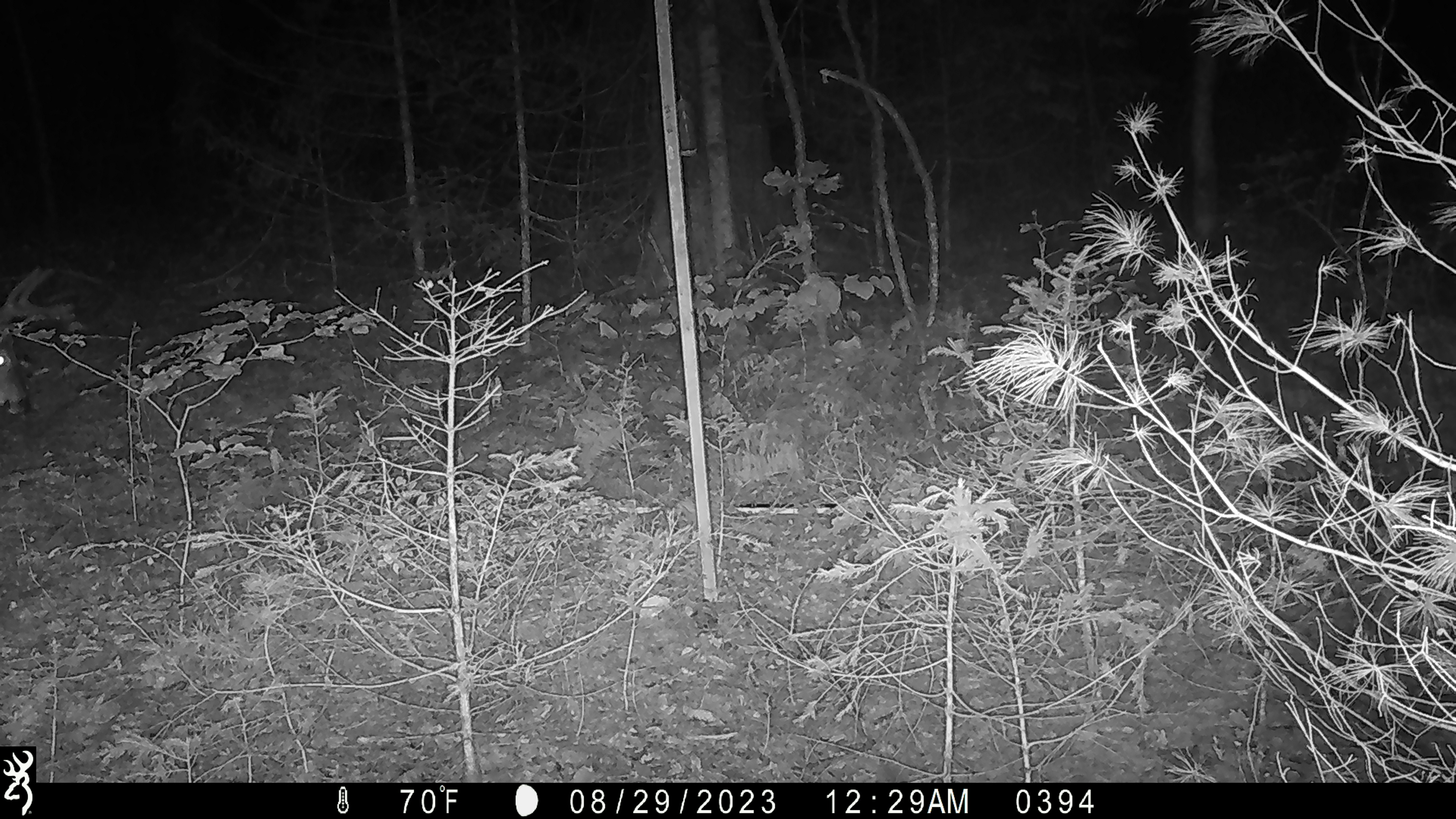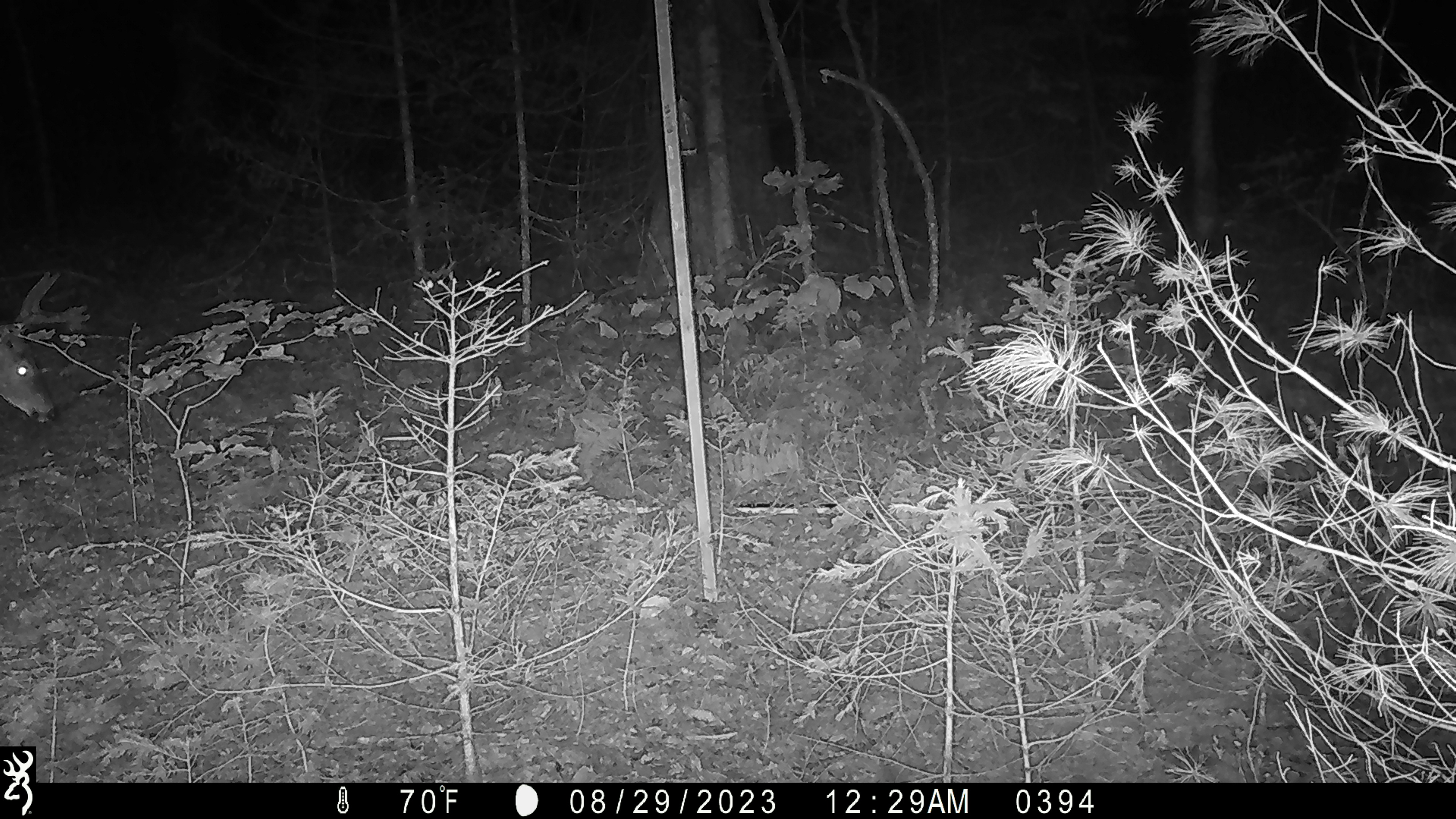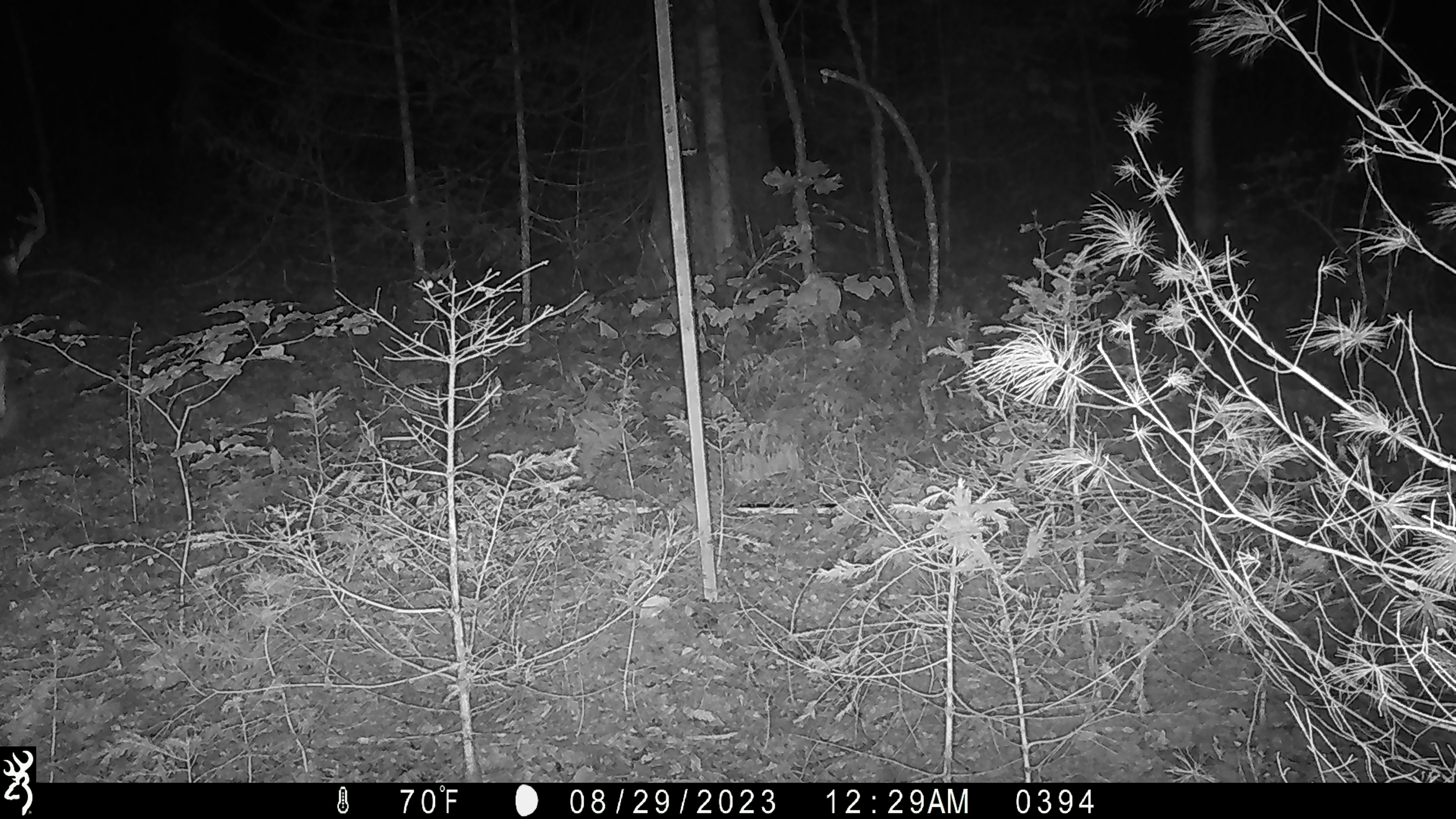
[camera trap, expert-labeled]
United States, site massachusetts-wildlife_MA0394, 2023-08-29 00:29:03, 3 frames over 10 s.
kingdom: Animalia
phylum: Chordata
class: Mammalia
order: Artiodactyla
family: Cervidae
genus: Odocoileus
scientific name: Odocoileus virginianus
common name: white-tailed deer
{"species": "white-tailed deer (Odocoileus virginianus)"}